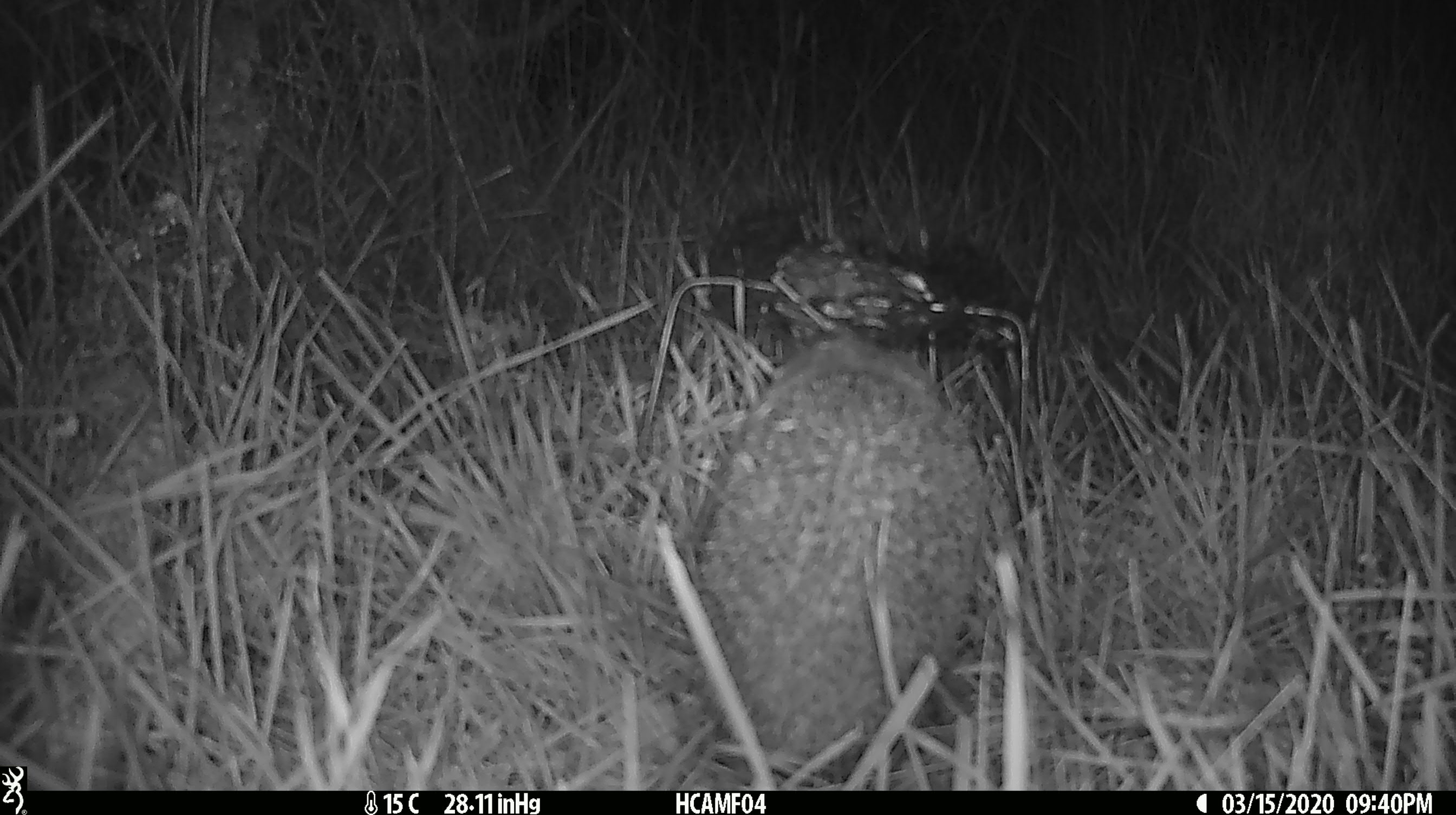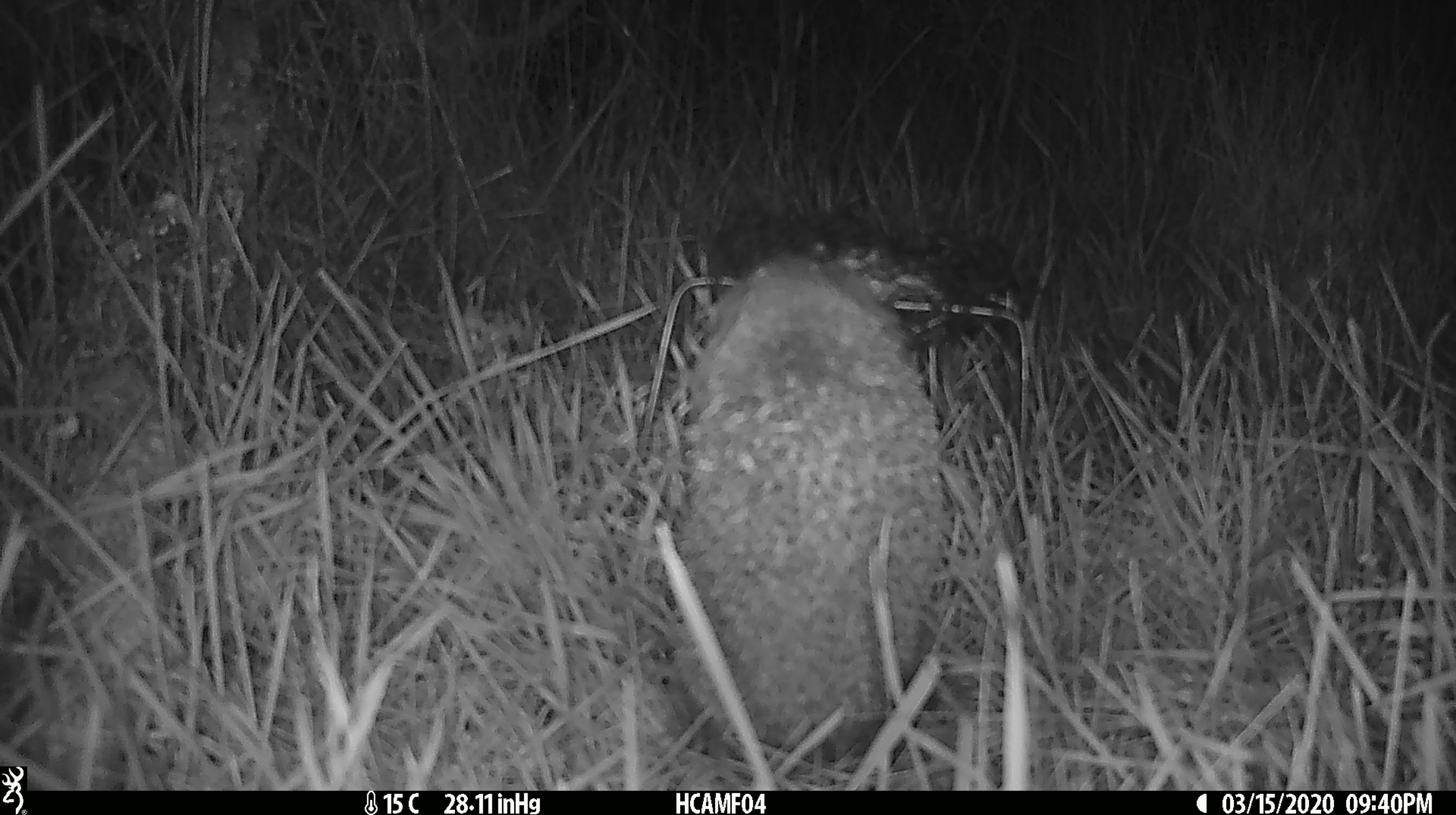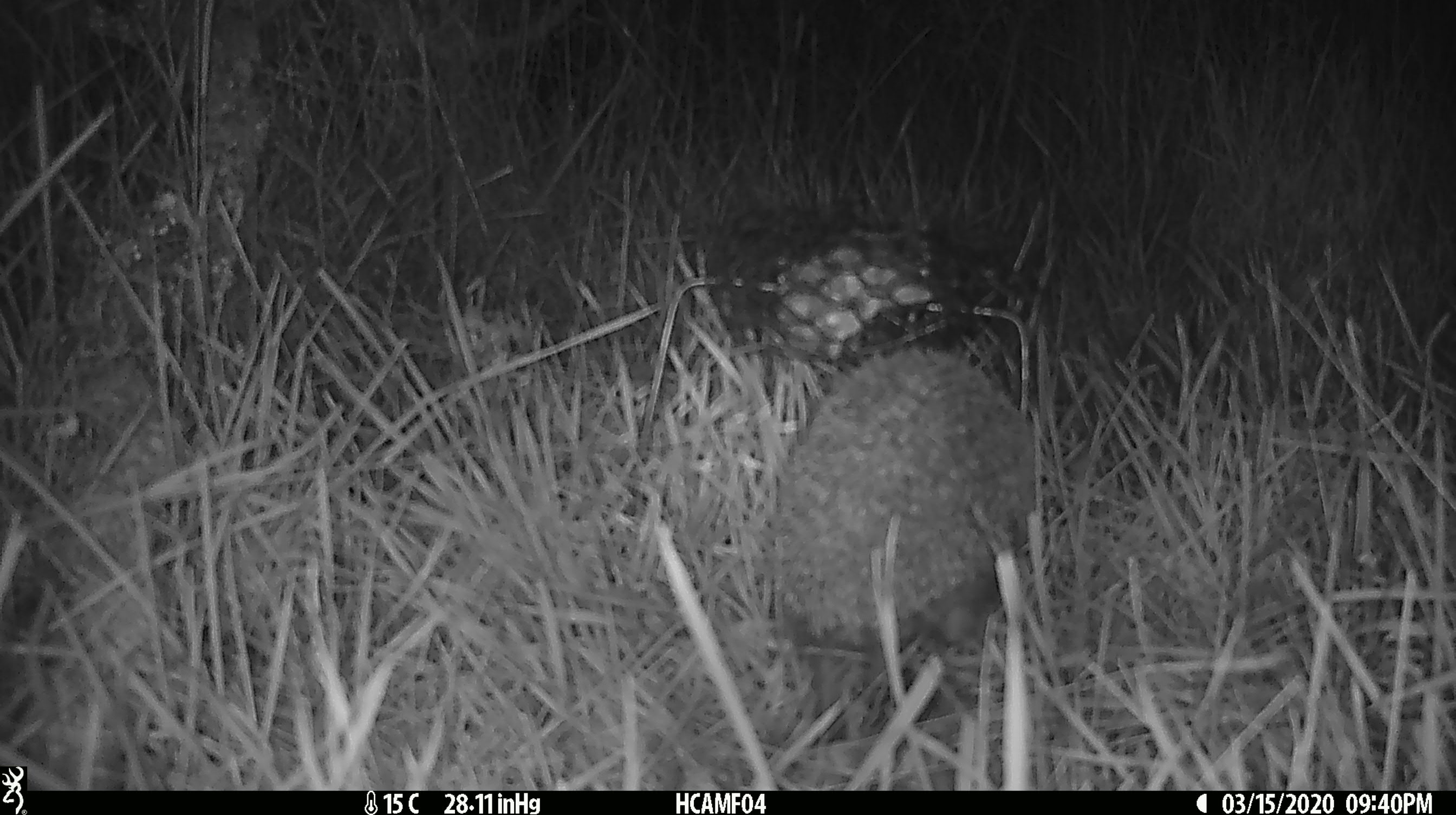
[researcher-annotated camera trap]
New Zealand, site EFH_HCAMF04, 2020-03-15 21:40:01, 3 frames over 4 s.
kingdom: Animalia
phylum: Chordata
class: Mammalia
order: Eulipotyphla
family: Erinaceidae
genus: Erinaceus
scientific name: Erinaceus europaeus europaeus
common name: european hedgehog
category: hedgehog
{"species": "hedgehog (european hedgehog) (Erinaceus europaeus europaeus)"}